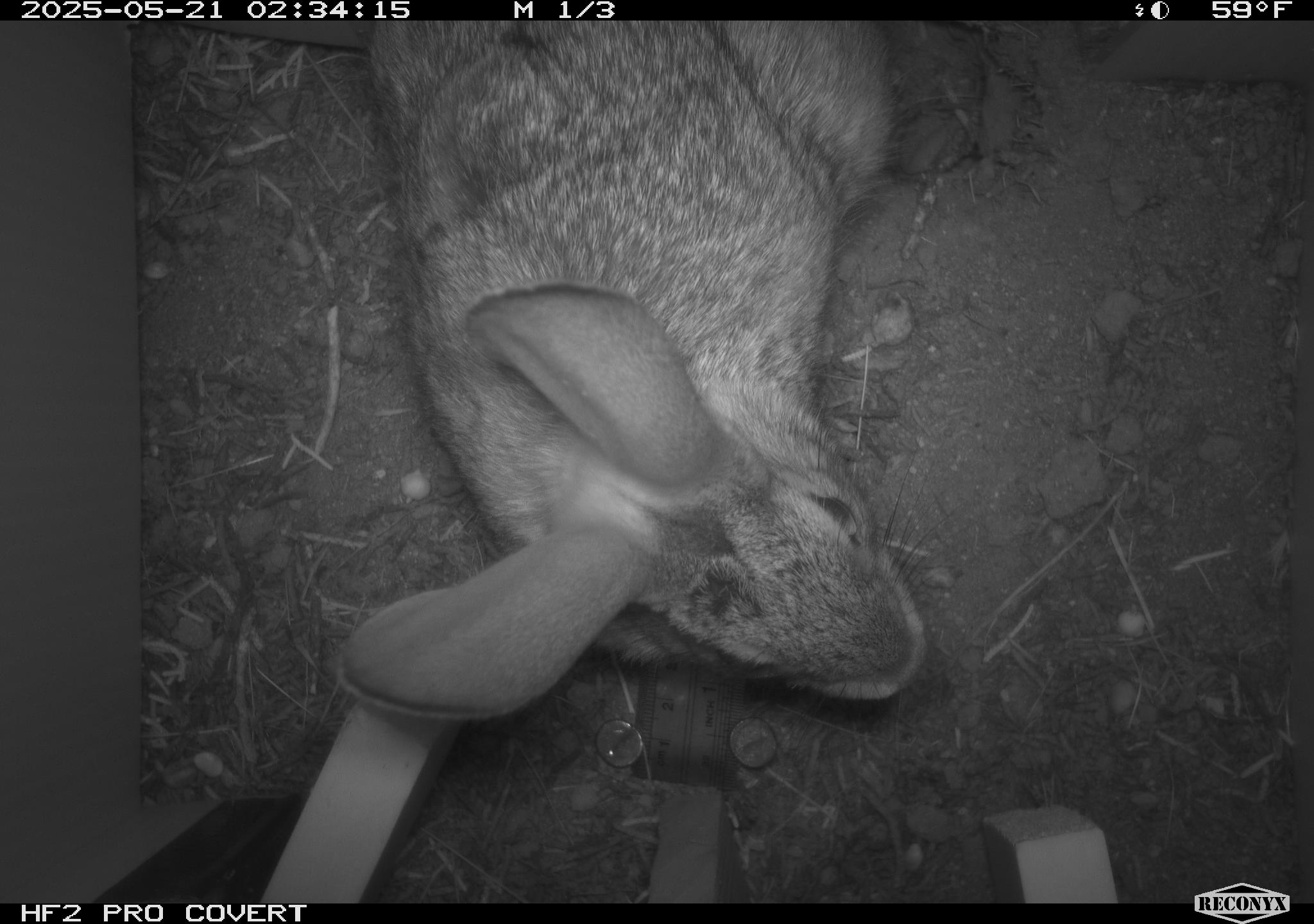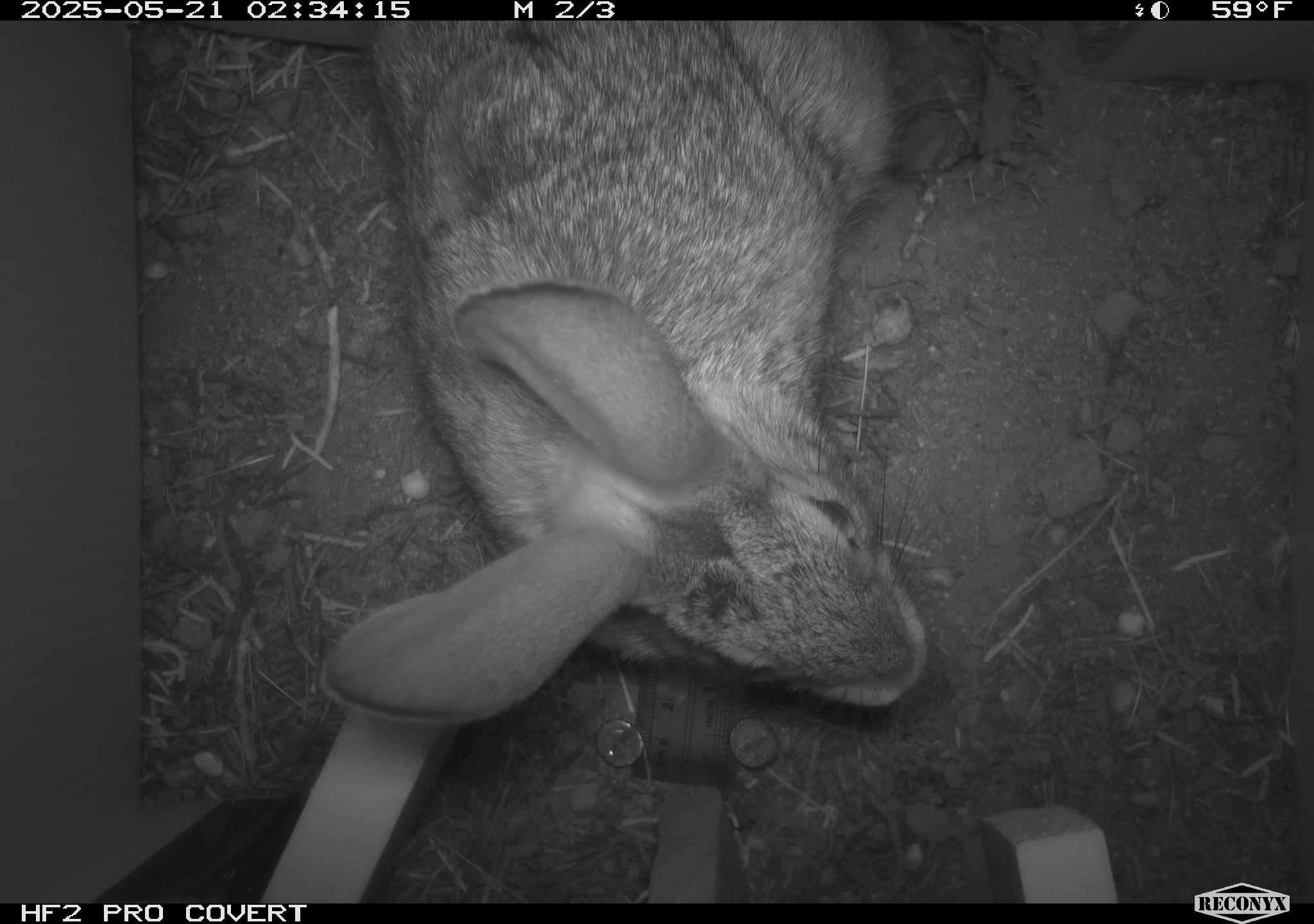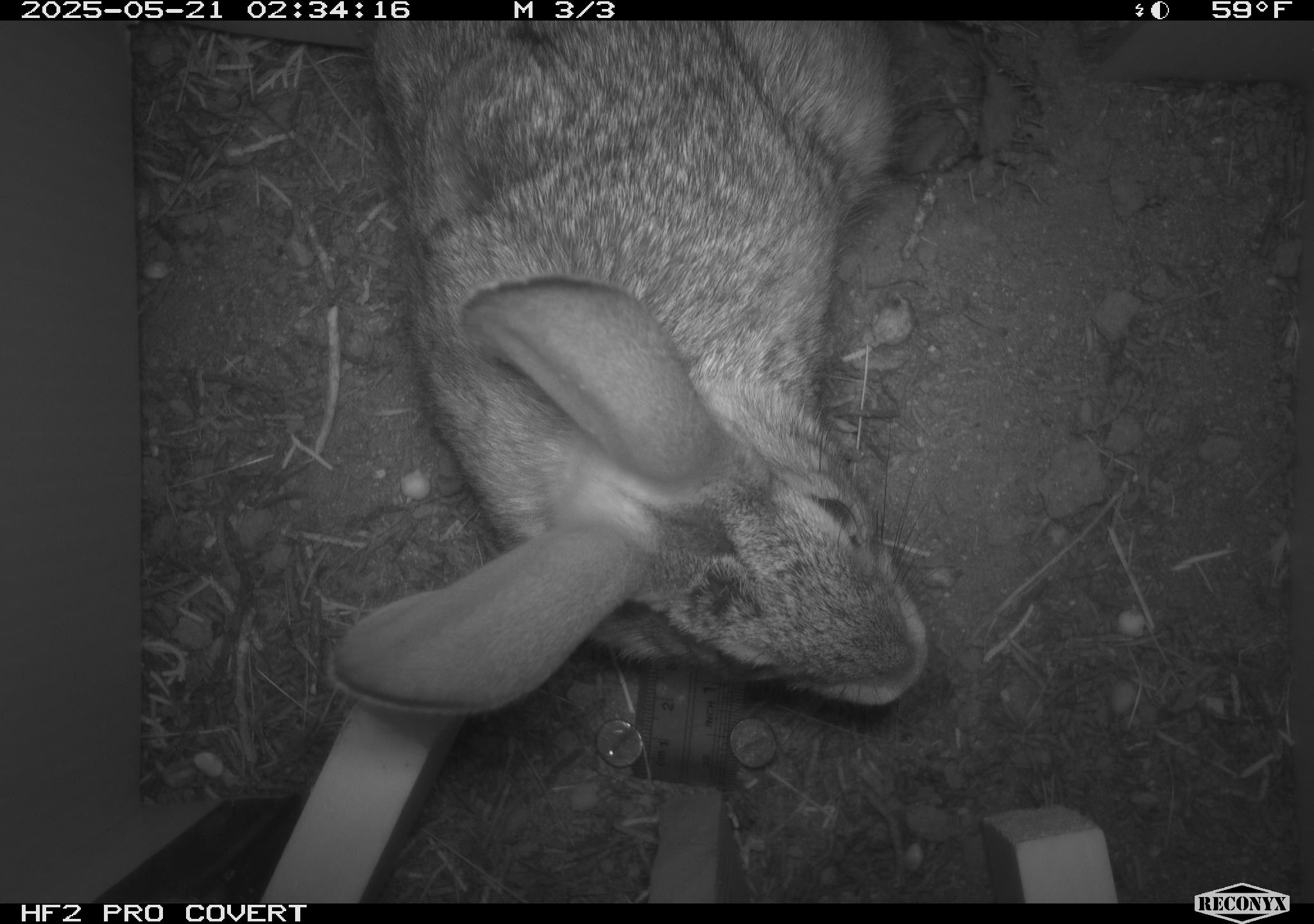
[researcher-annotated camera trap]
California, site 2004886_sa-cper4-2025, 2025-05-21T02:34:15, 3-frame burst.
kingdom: Animalia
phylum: Chordata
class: Mammalia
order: Lagomorpha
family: Leporidae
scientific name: Leporidae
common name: rabbit or hare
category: rabbit and hare family